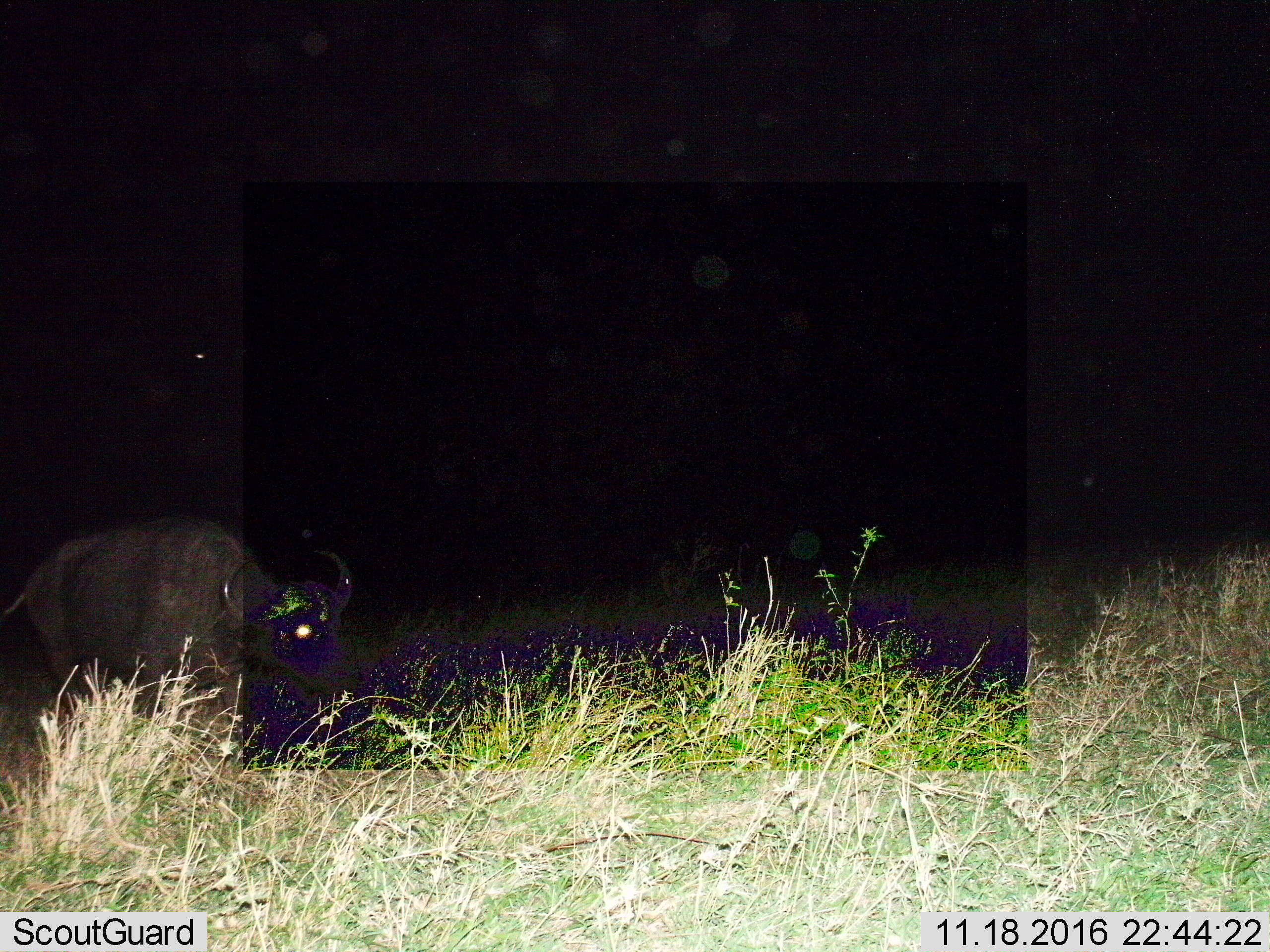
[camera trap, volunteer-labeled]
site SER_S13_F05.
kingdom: Animalia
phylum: Chordata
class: Mammalia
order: Artiodactyla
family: Bovidae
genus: Syncerus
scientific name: Syncerus caffer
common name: african buffalo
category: buffalo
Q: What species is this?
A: Buffalo (african buffalo) (Syncerus caffer).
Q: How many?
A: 1.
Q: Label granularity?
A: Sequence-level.